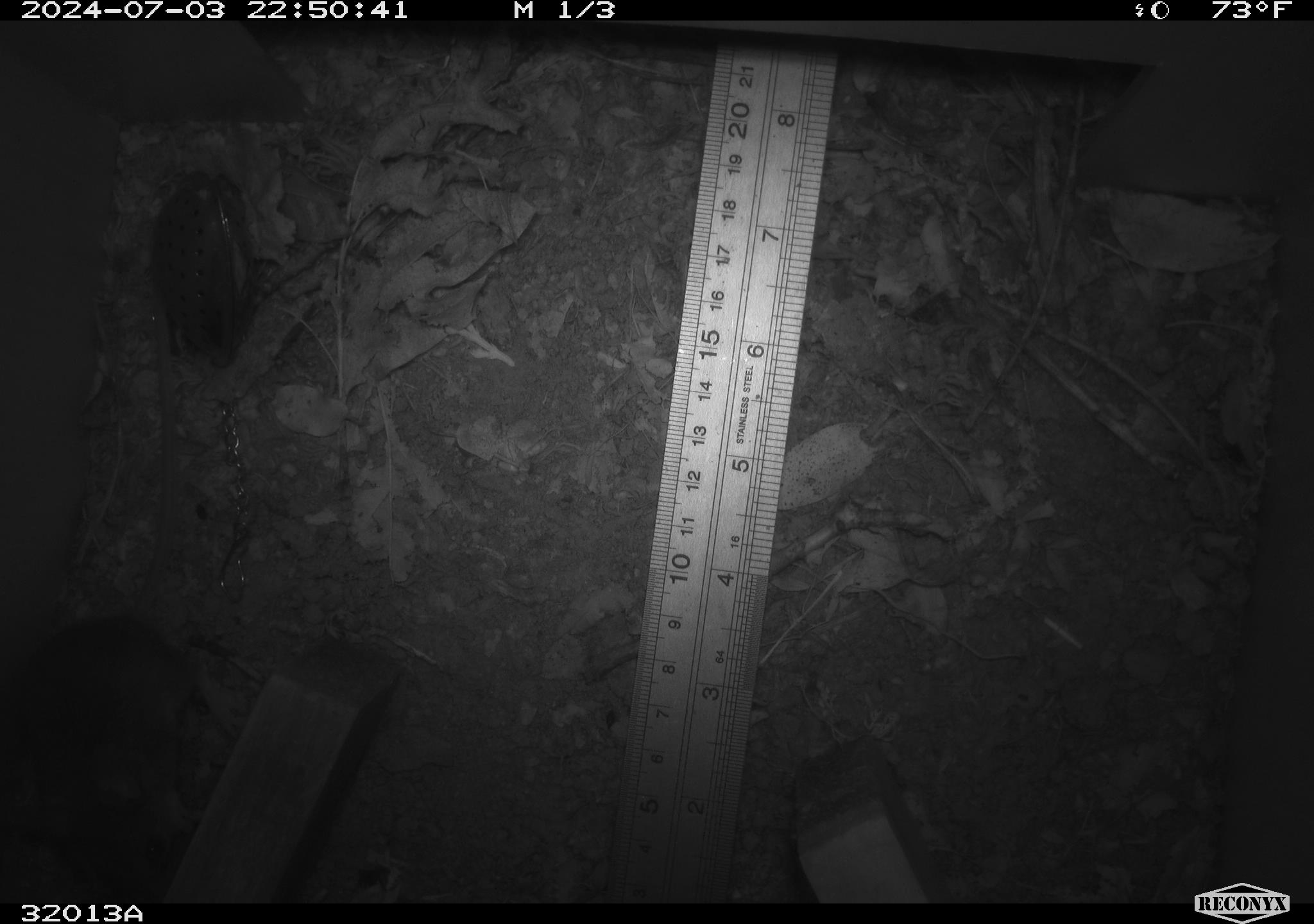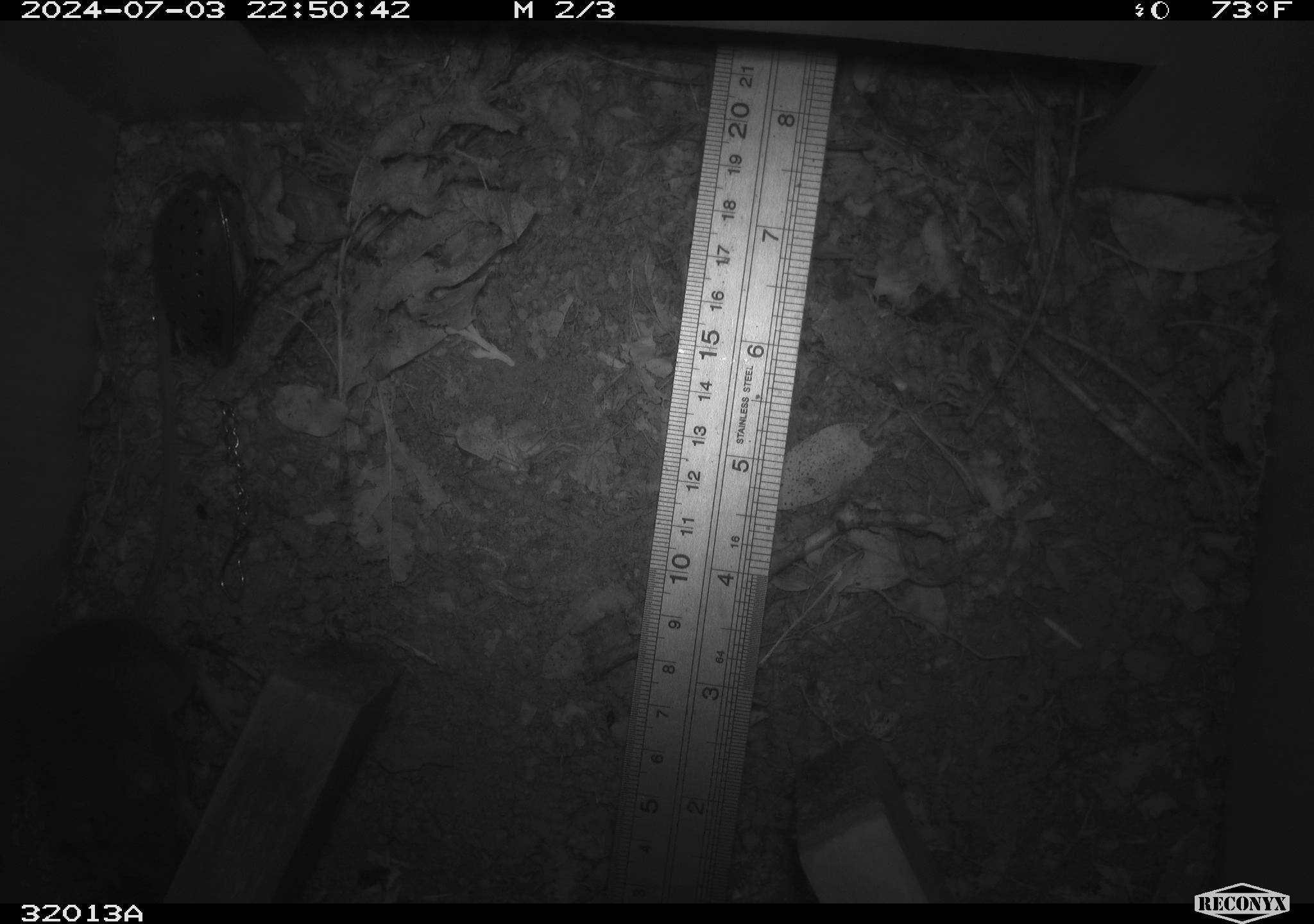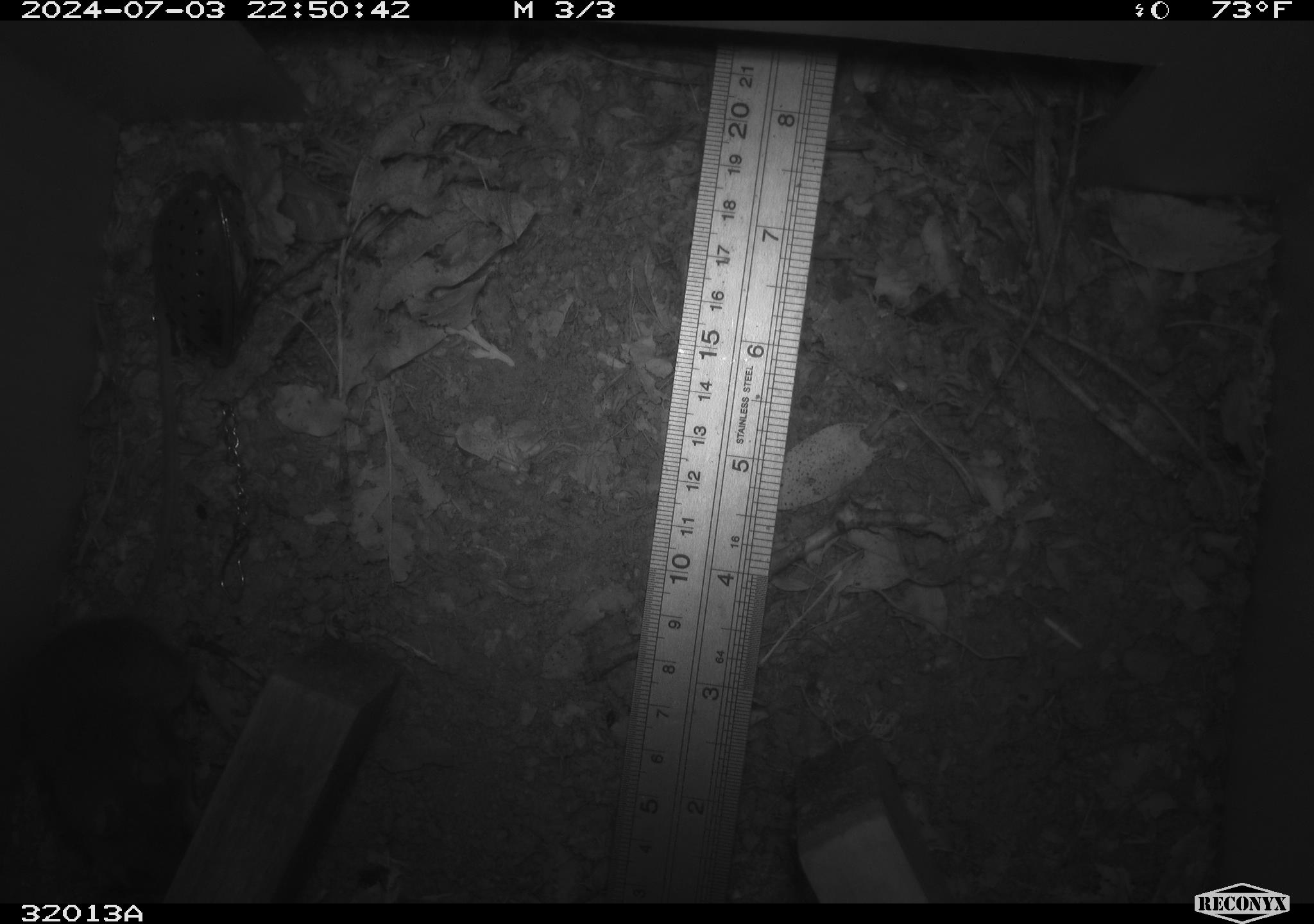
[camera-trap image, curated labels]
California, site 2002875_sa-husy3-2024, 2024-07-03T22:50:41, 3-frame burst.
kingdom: Animalia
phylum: Chordata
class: Mammalia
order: Rodentia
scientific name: Rodentia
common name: rodent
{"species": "rodent (Rodentia)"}